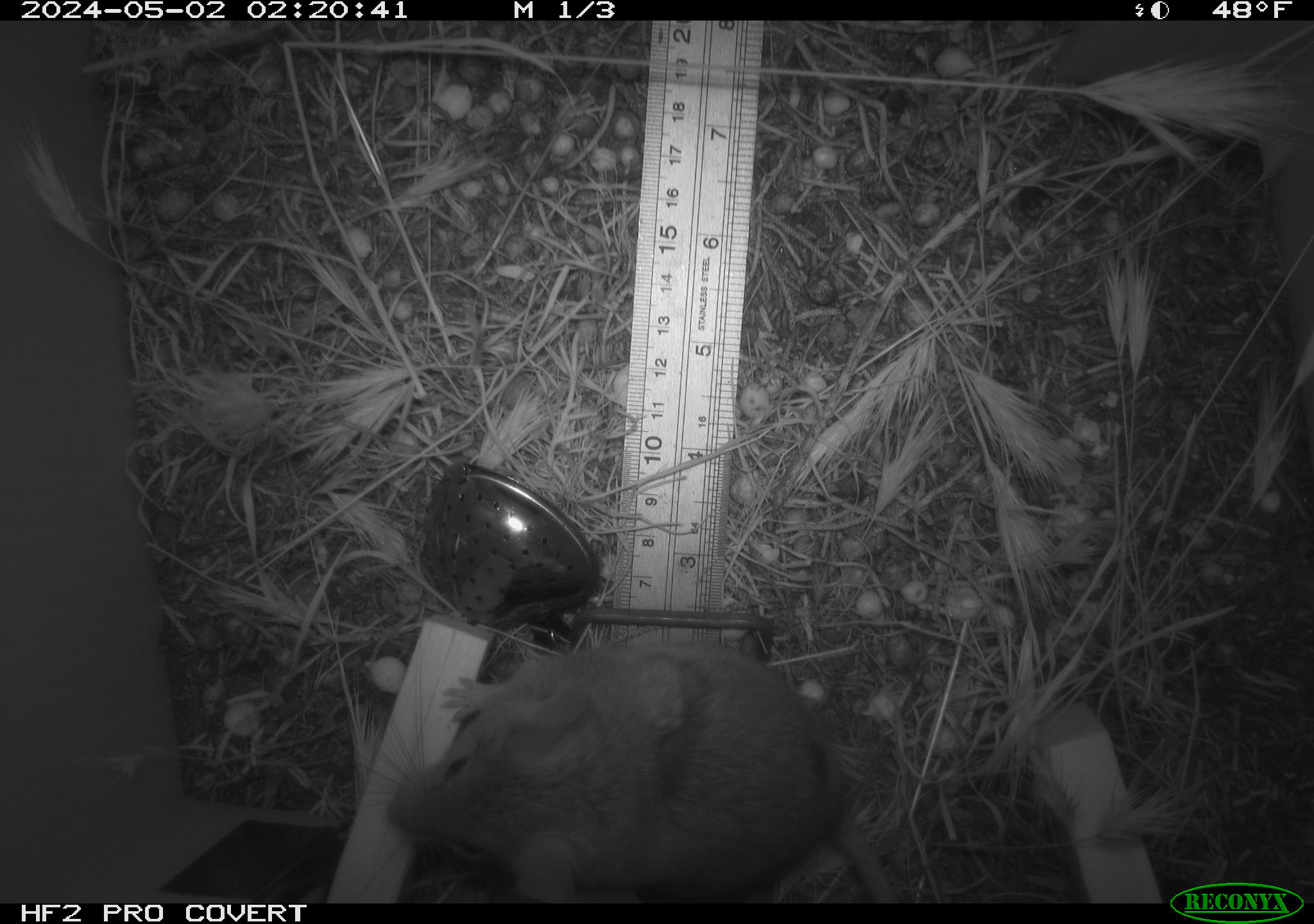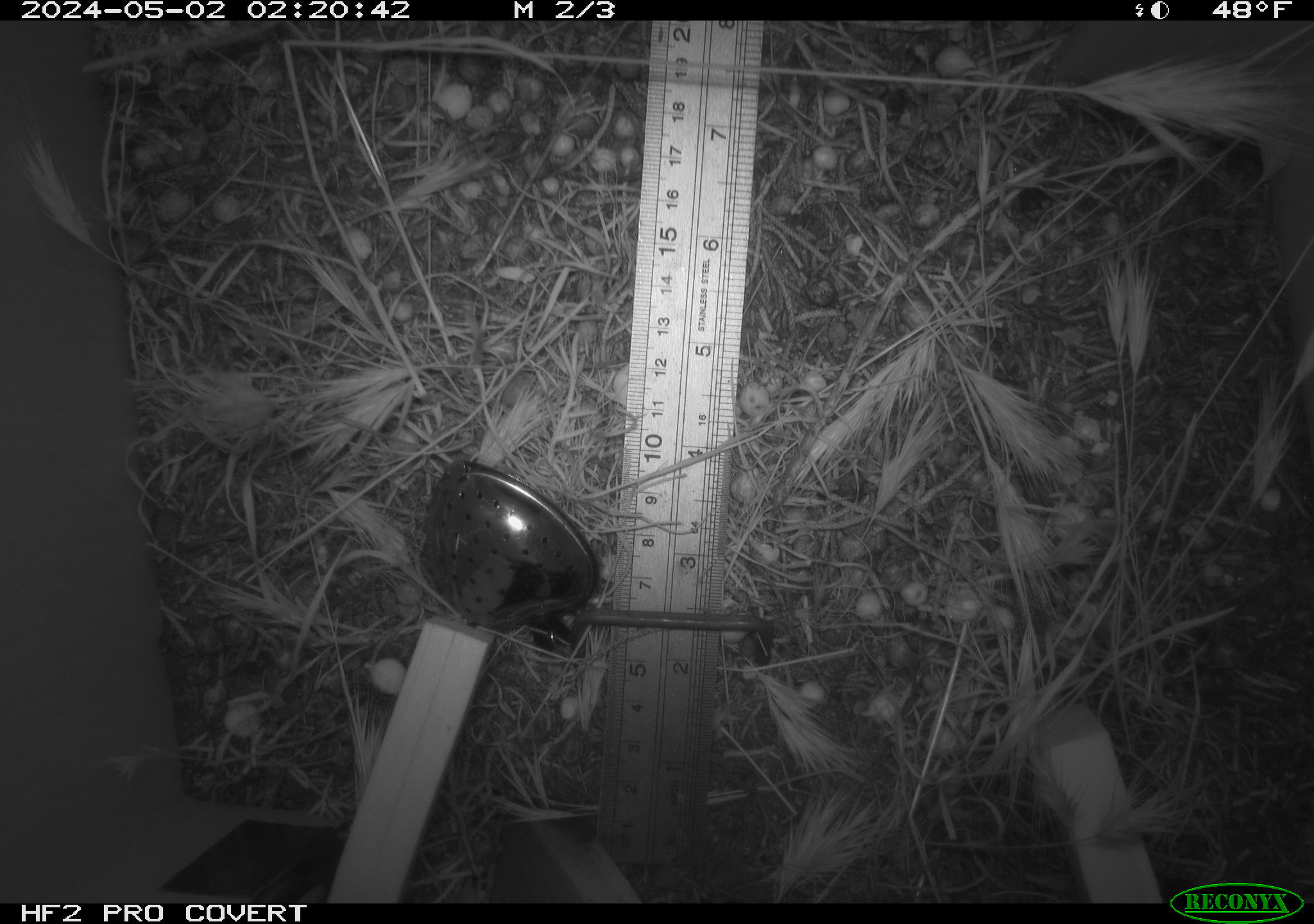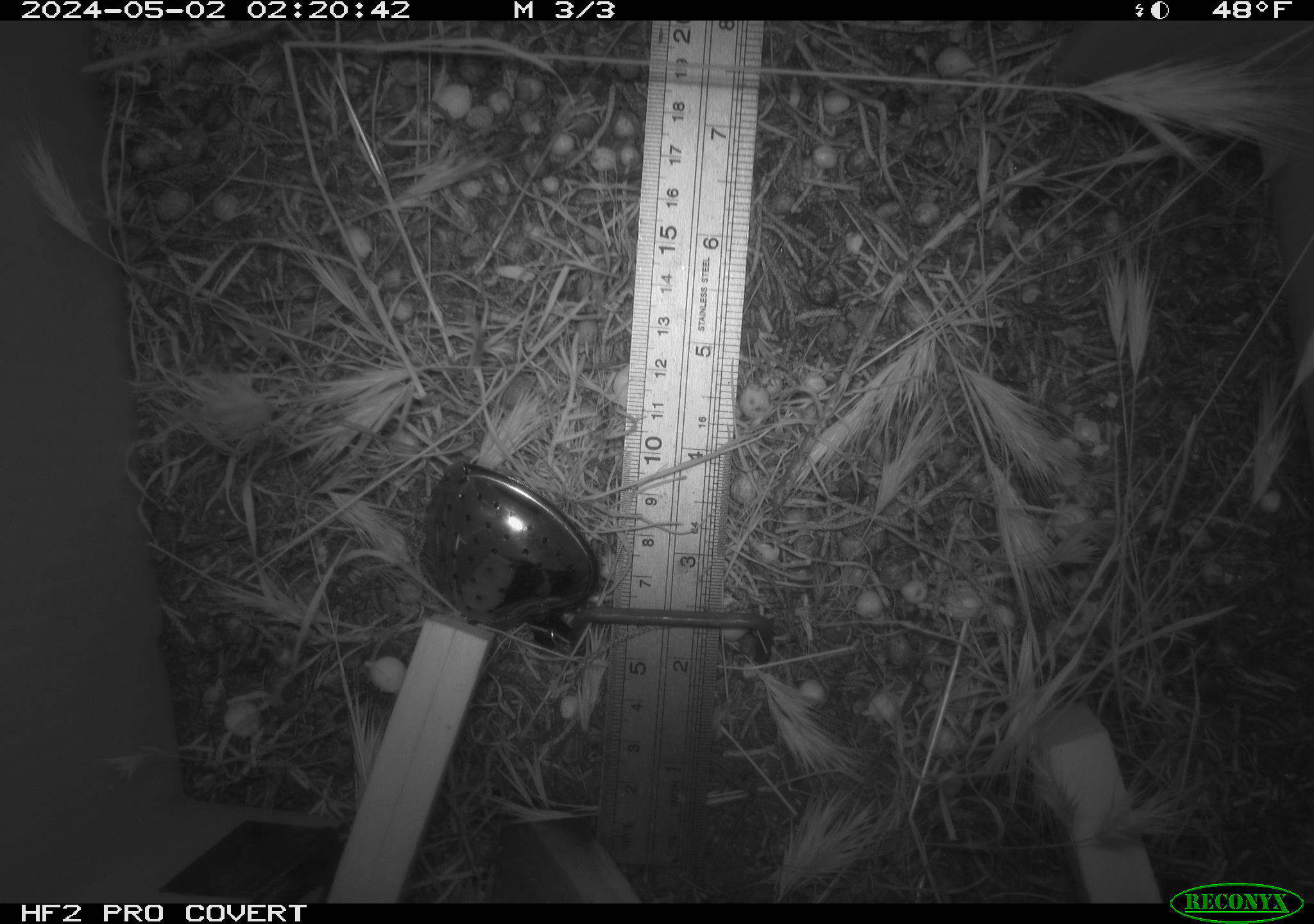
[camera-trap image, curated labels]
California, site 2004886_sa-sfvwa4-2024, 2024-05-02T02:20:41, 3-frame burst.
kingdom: Animalia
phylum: Chordata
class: Mammalia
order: Rodentia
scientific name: Rodentia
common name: mouse species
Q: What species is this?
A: Mouse species (Rodentia).